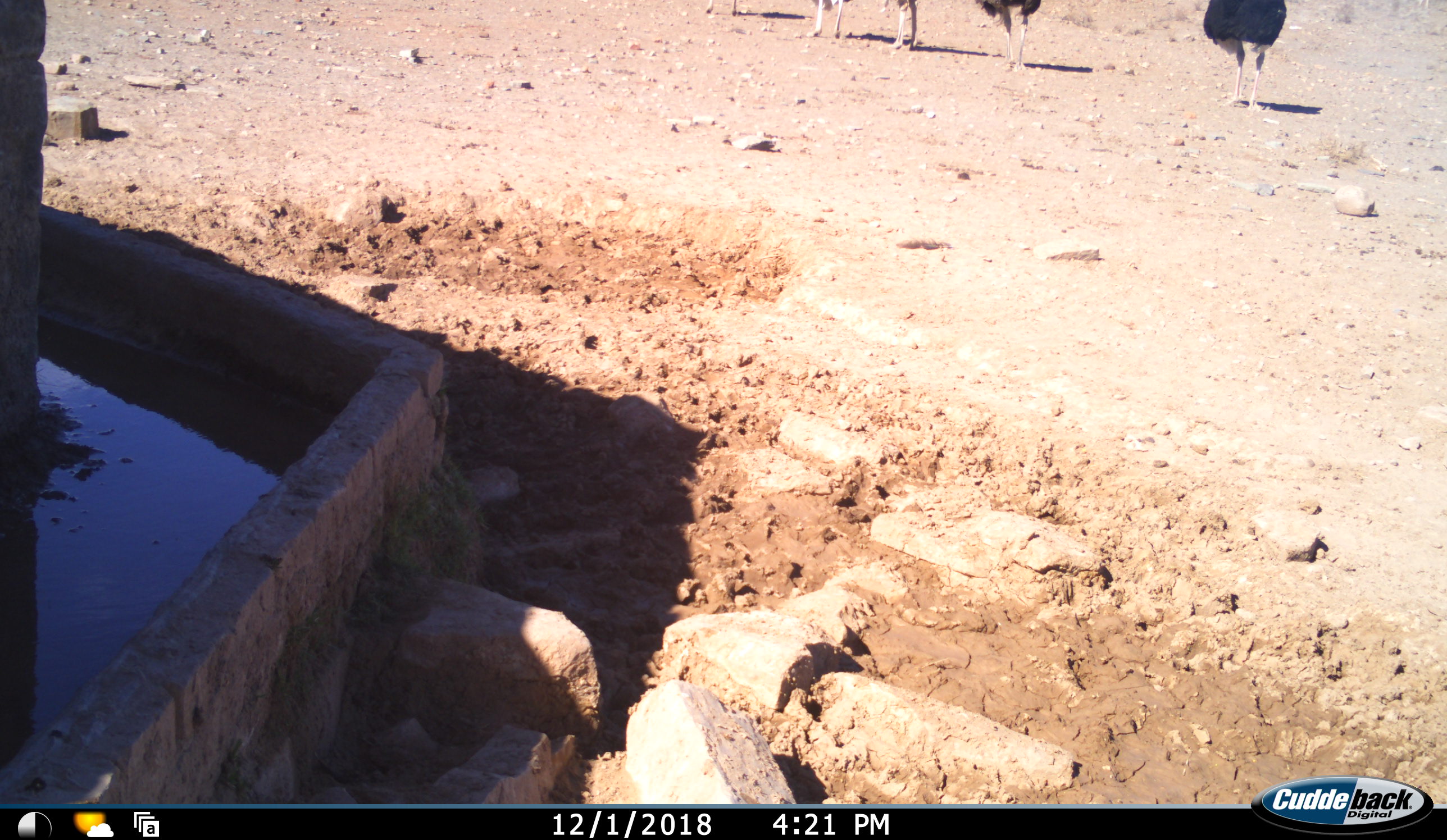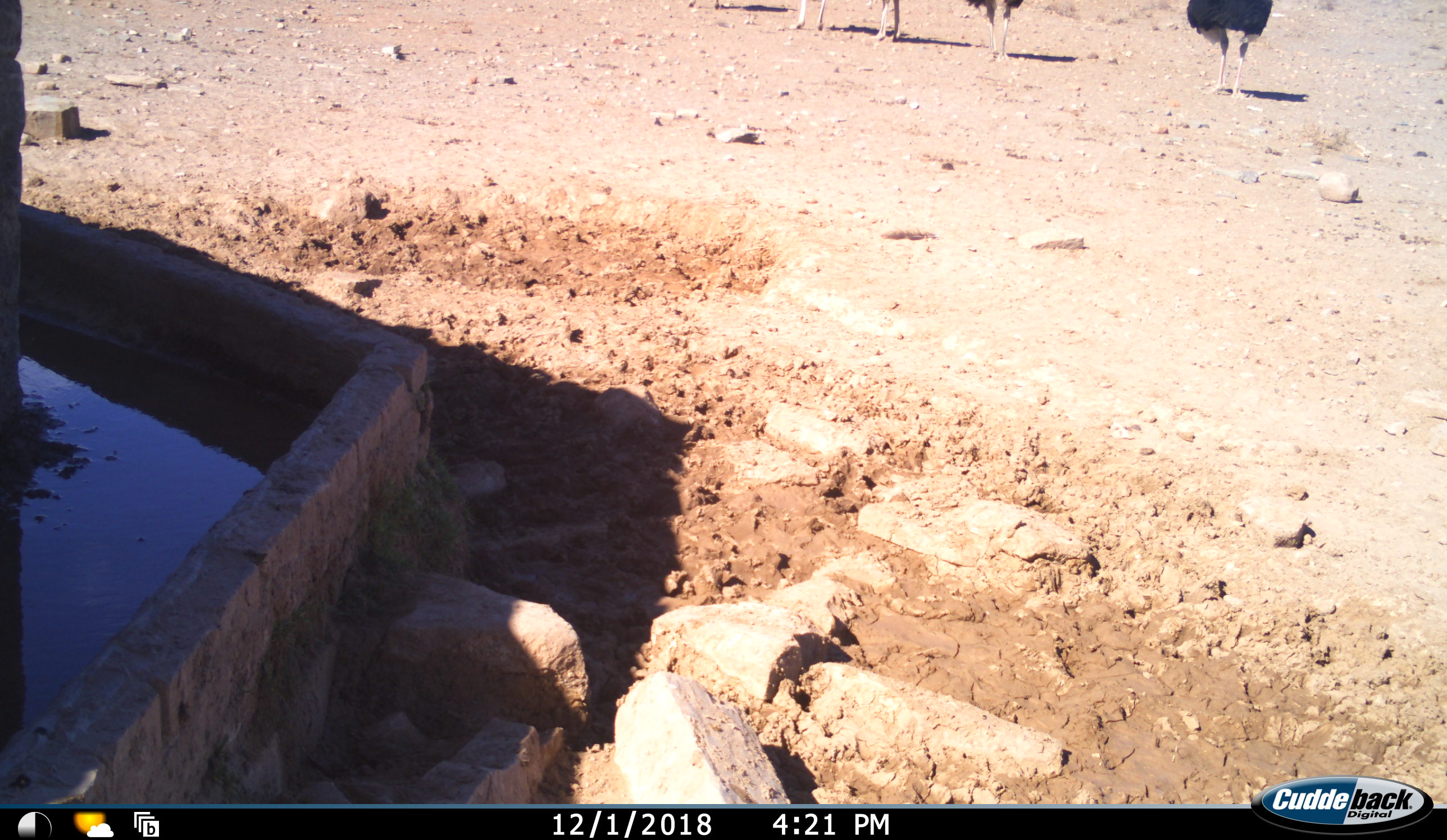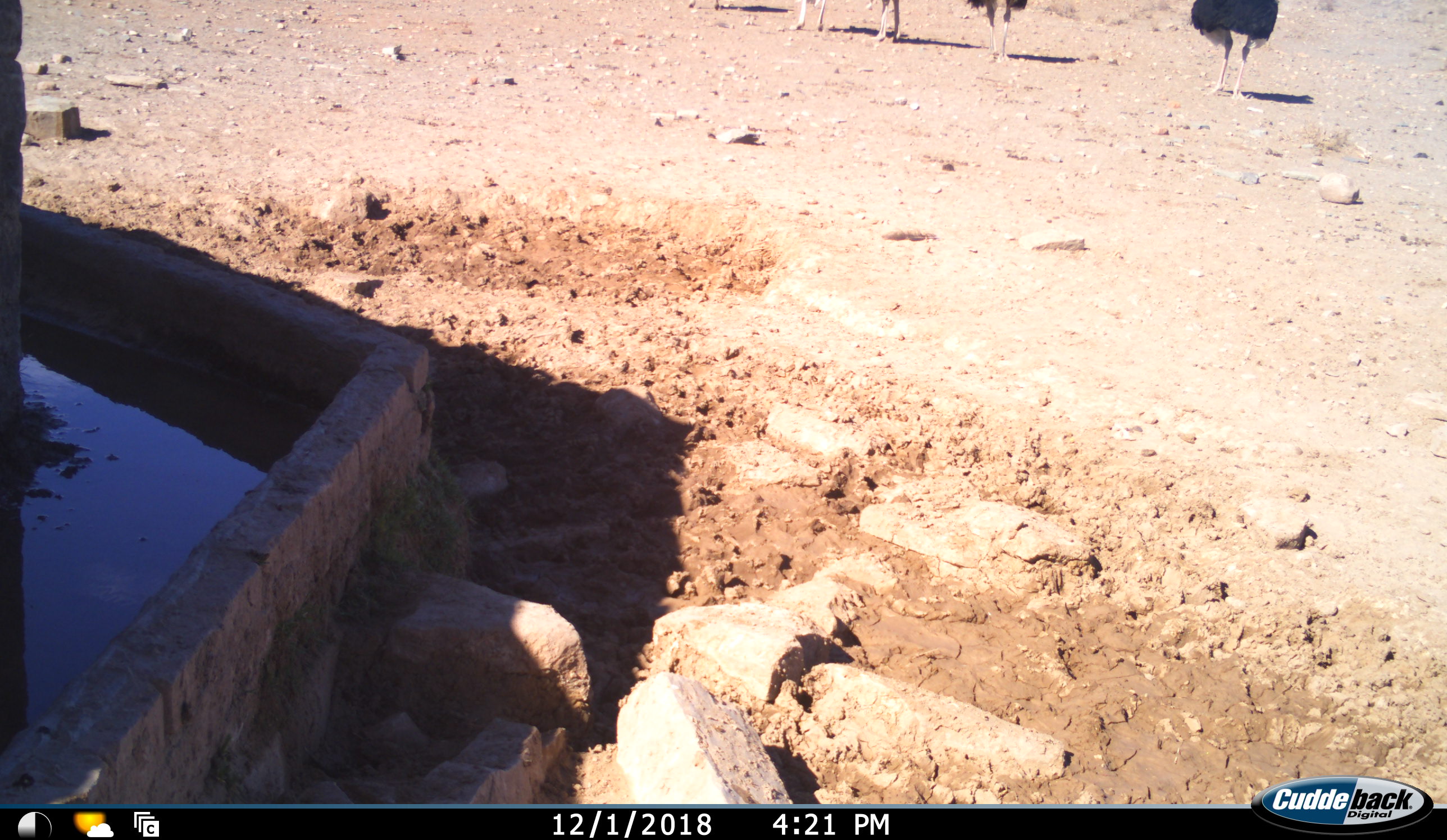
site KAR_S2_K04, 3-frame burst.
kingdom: Animalia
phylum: Chordata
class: Aves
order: Struthioniformes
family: Struthionidae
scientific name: Struthionidae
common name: ostrich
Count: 5.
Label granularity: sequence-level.